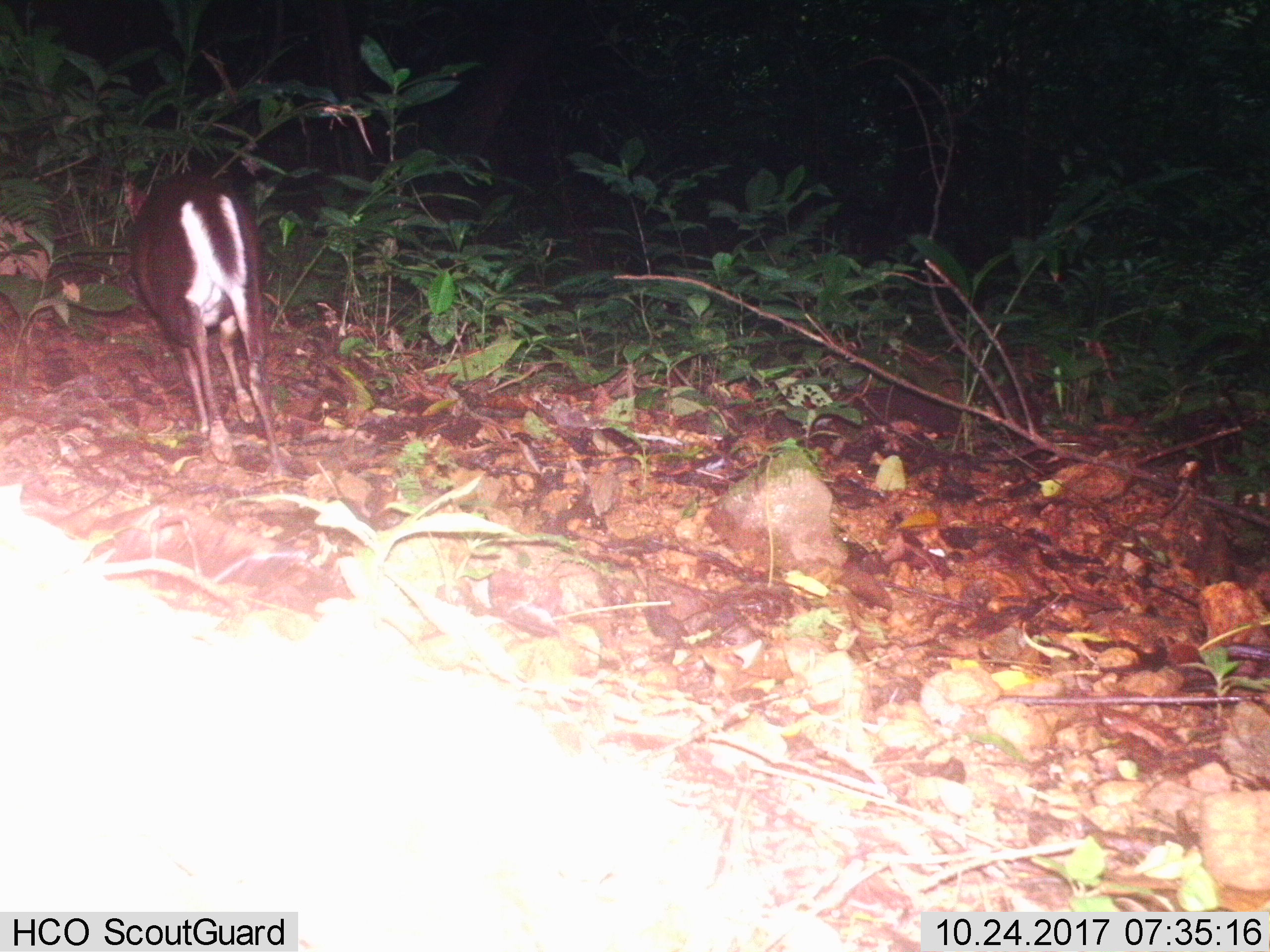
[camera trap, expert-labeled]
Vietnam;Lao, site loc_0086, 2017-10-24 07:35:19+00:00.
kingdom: Animalia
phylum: Chordata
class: Mammalia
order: Artiodactyla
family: Cervidae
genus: Muntiacus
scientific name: Muntiacus rooseveltorum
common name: roosevelt's muntjac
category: roosevelts muntjac group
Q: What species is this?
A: Roosevelts muntjac group (roosevelt's muntjac) (Muntiacus rooseveltorum).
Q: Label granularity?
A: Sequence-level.